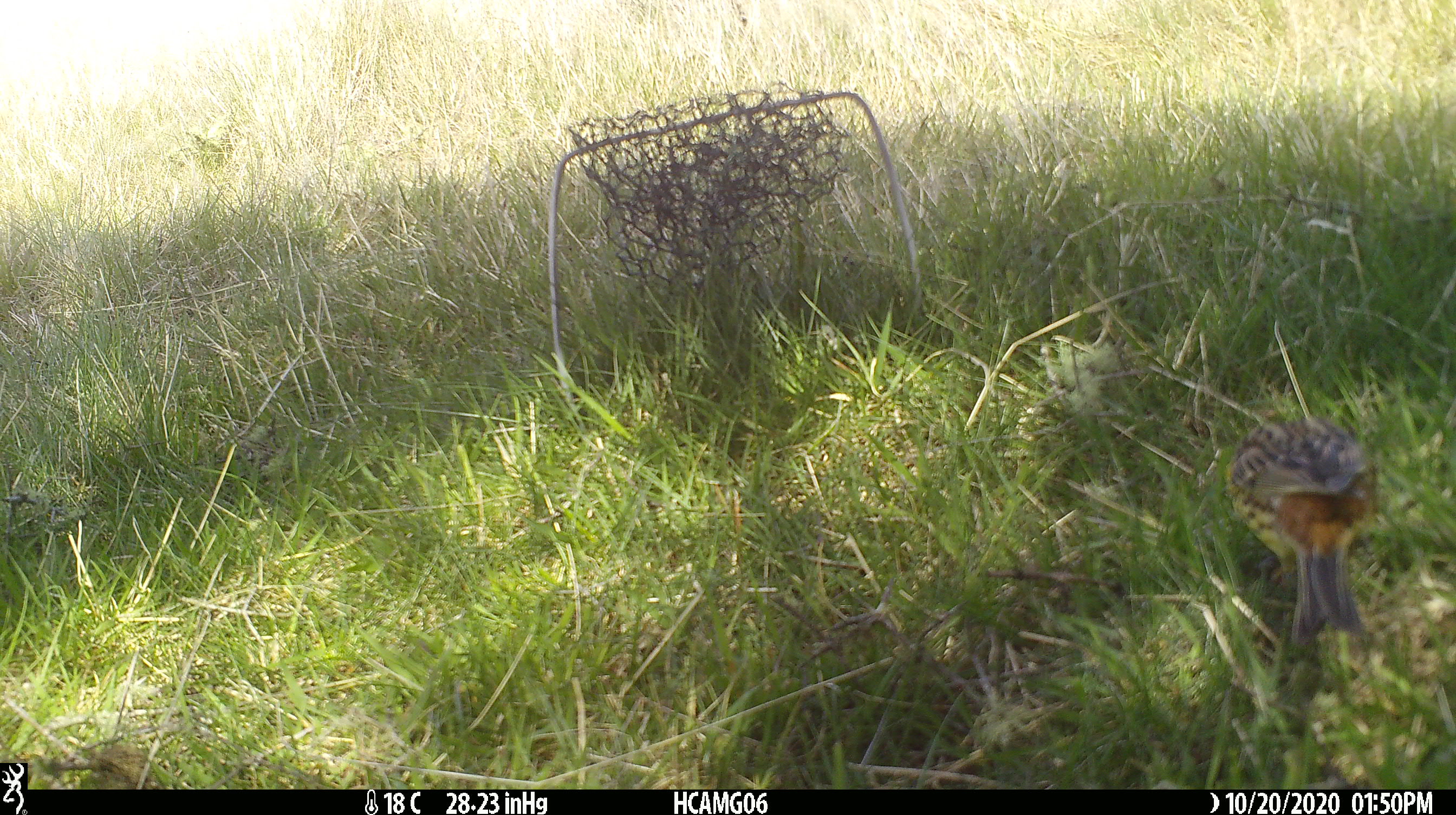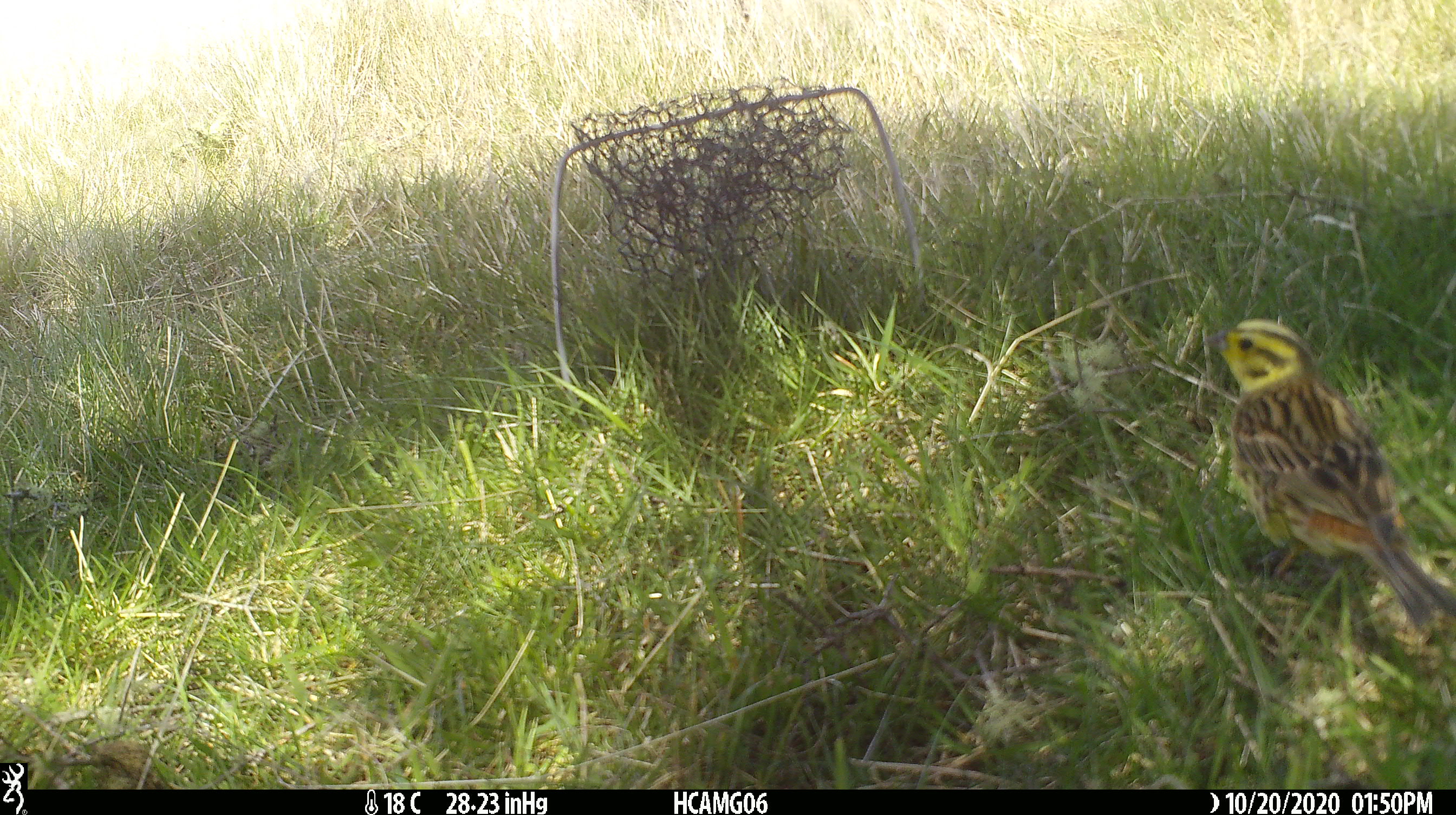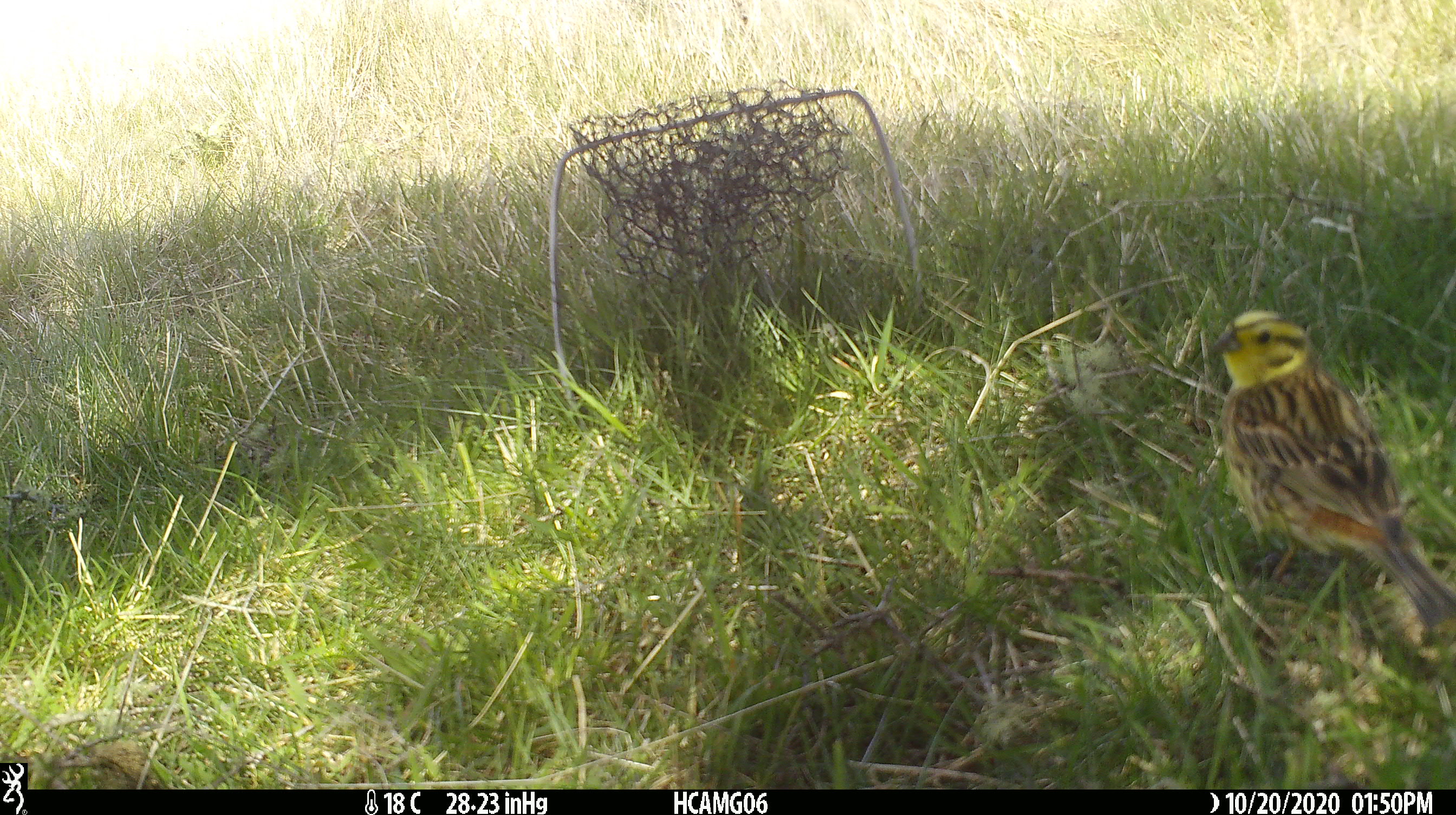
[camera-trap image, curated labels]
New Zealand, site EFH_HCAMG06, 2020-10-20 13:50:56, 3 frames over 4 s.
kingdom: Animalia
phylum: Chordata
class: Aves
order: Passeriformes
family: Emberizidae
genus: Emberiza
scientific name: Emberiza citrinella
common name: yellowhammer